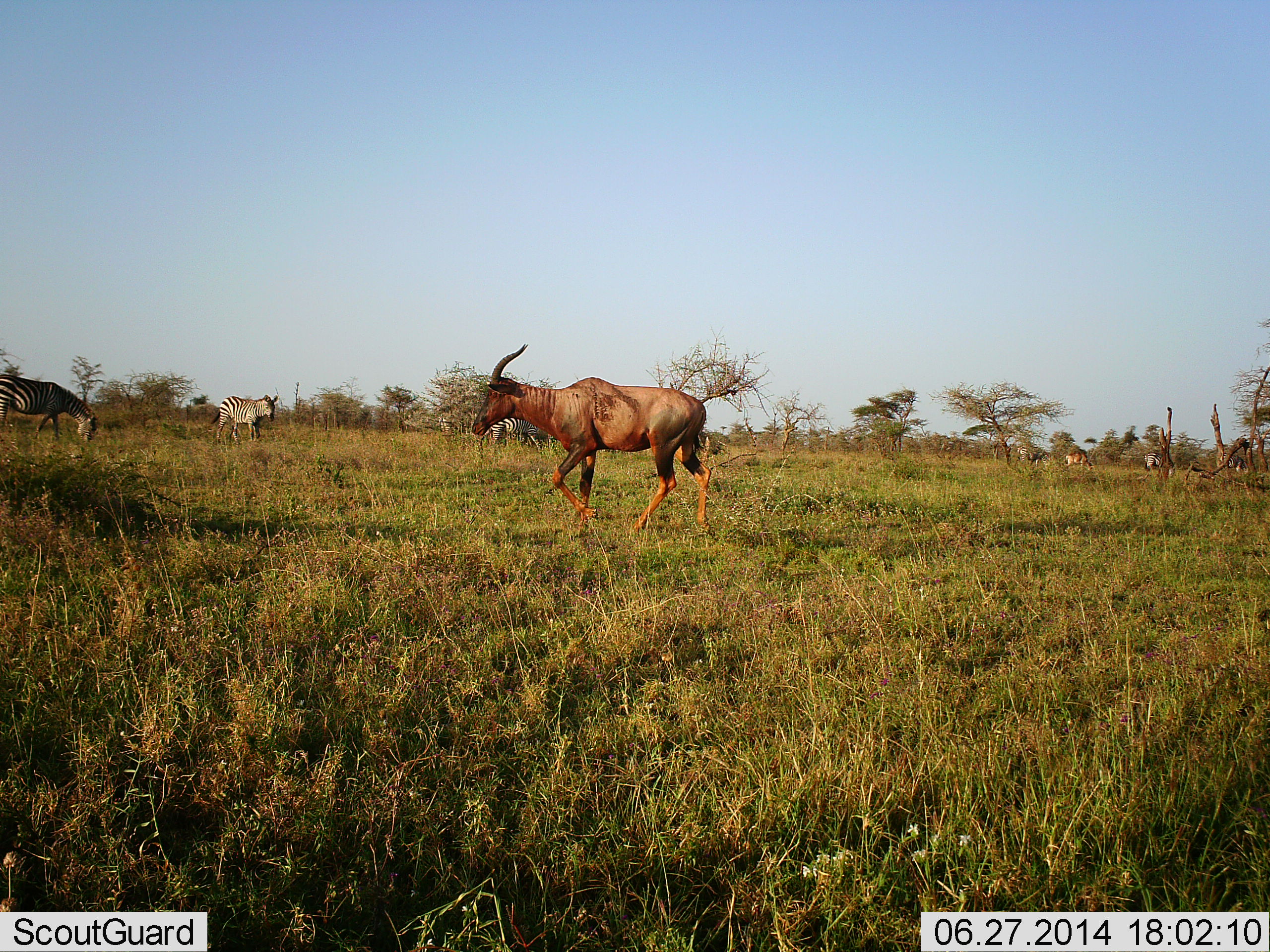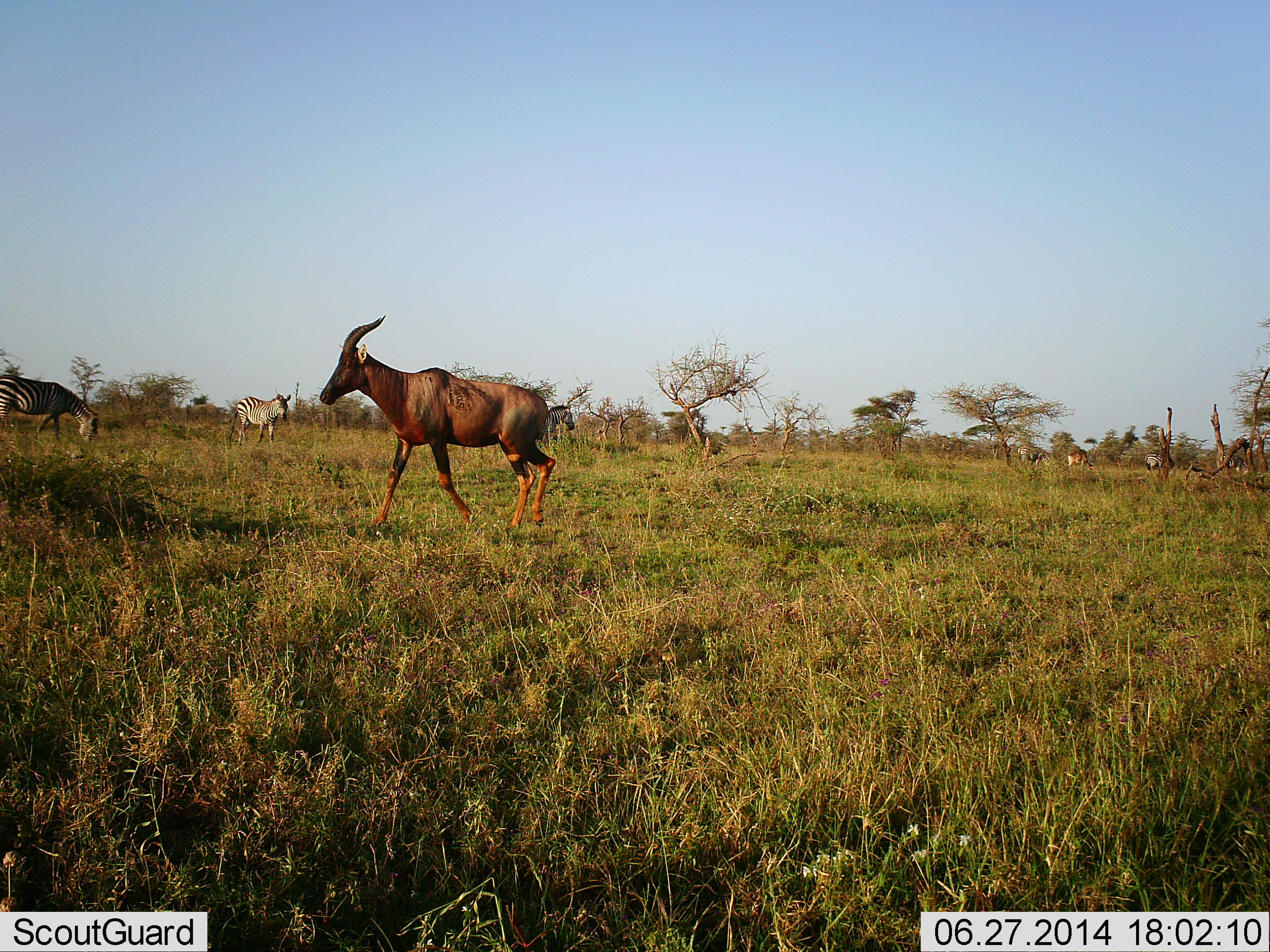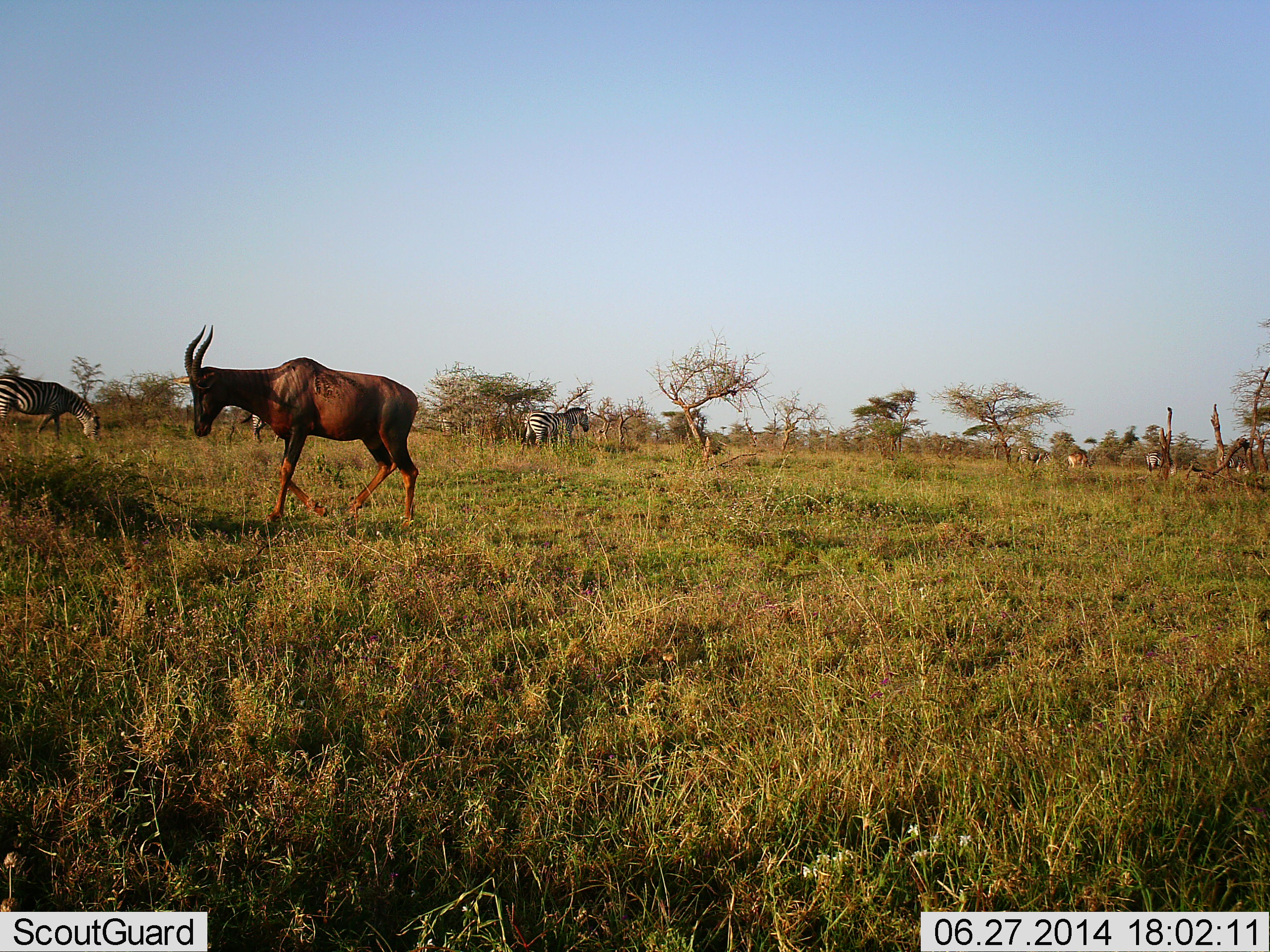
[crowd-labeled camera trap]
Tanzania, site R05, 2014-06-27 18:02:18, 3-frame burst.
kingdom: Animalia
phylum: Chordata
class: Mammalia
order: Artiodactyla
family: Bovidae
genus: Damaliscus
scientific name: Damaliscus lunatus jimela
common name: topi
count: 1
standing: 0%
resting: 0%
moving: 100%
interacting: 0%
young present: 0%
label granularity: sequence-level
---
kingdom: Animalia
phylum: Chordata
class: Mammalia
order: Perissodactyla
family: Equidae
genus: Equus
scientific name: Equus quagga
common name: plains zebra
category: zebra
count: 3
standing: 69%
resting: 0%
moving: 31%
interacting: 0%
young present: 0%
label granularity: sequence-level